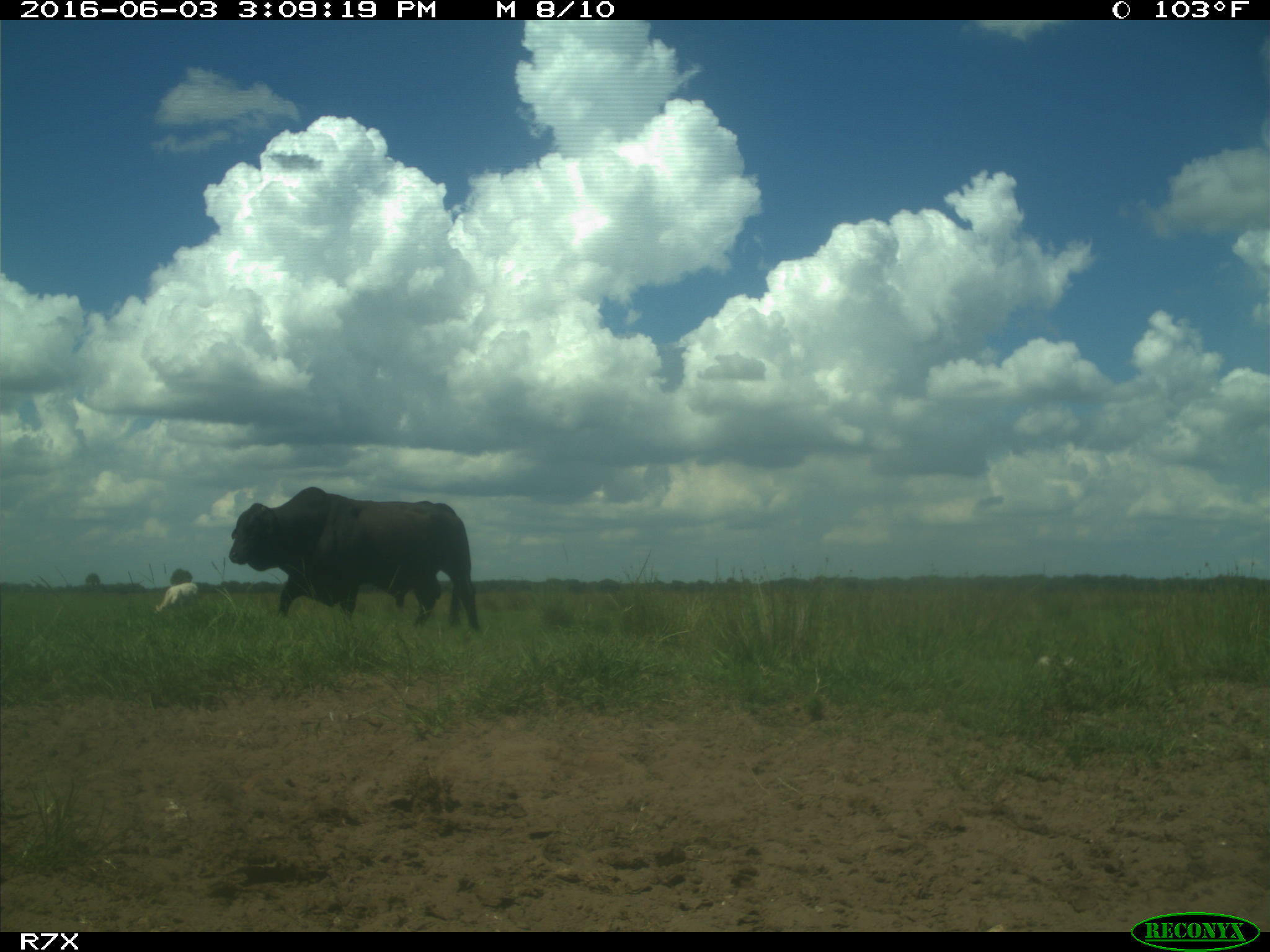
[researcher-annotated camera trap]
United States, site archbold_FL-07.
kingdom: Animalia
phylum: Chordata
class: Mammalia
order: Artiodactyla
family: Bovidae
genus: Bos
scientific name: Bos taurus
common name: domestic cow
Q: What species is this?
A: Bos taurus (domestic cow).